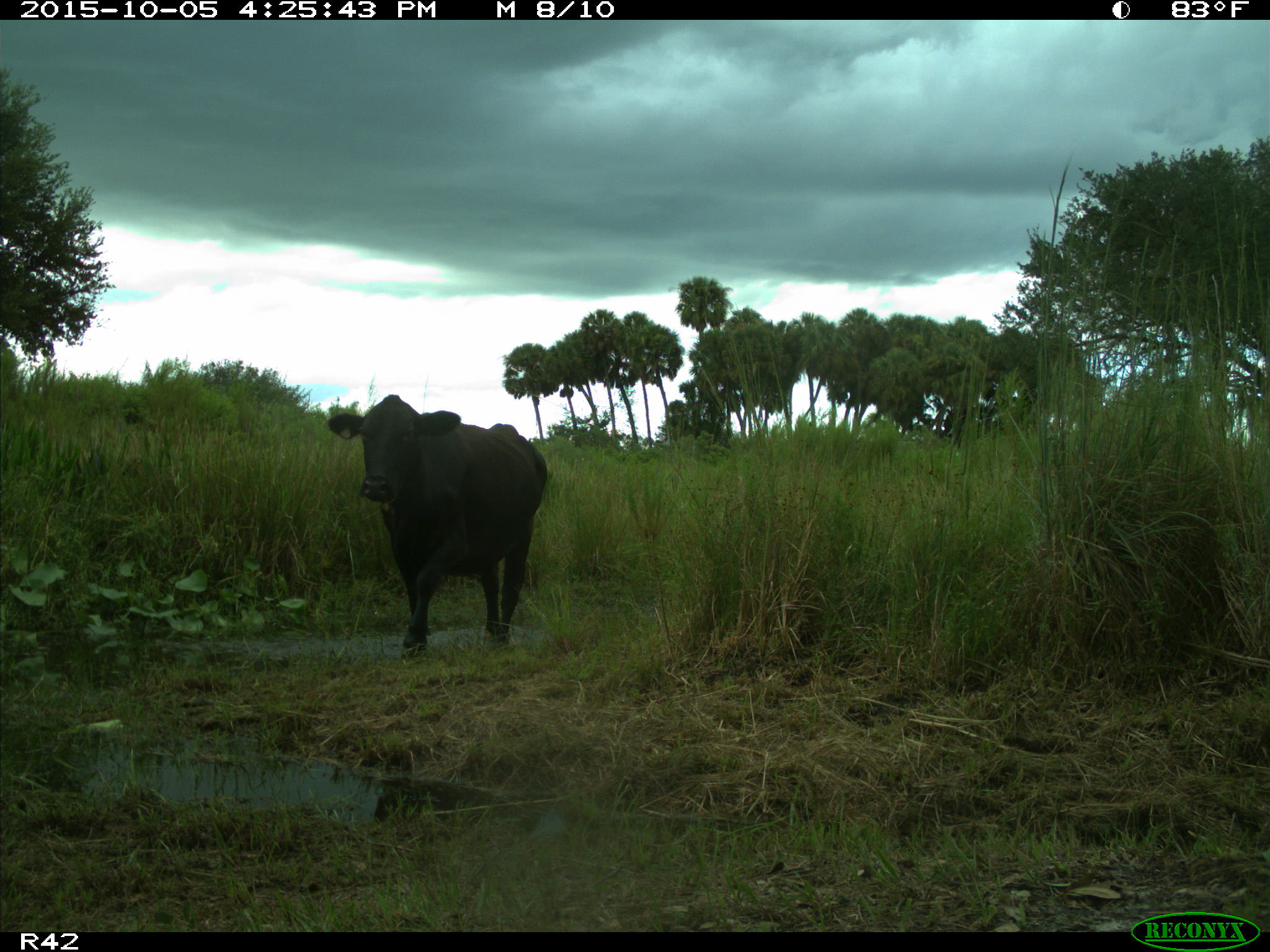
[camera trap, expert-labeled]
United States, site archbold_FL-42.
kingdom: Animalia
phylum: Chordata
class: Mammalia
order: Artiodactyla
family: Bovidae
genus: Bos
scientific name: Bos taurus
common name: domestic cow